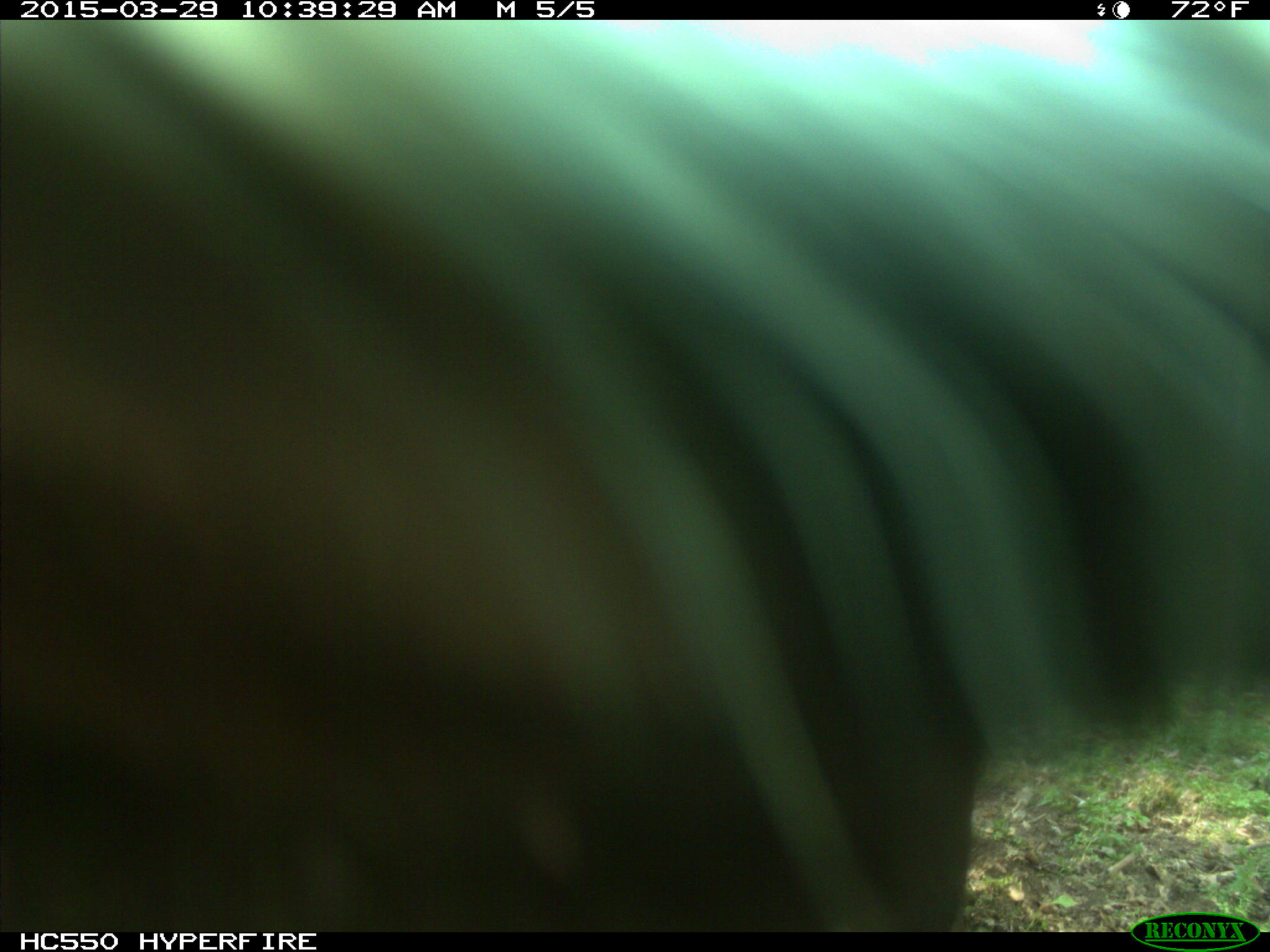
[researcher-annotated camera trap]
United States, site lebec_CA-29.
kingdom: Animalia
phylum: Chordata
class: Mammalia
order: Artiodactyla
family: Bovidae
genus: Bos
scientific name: Bos taurus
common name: domestic cow